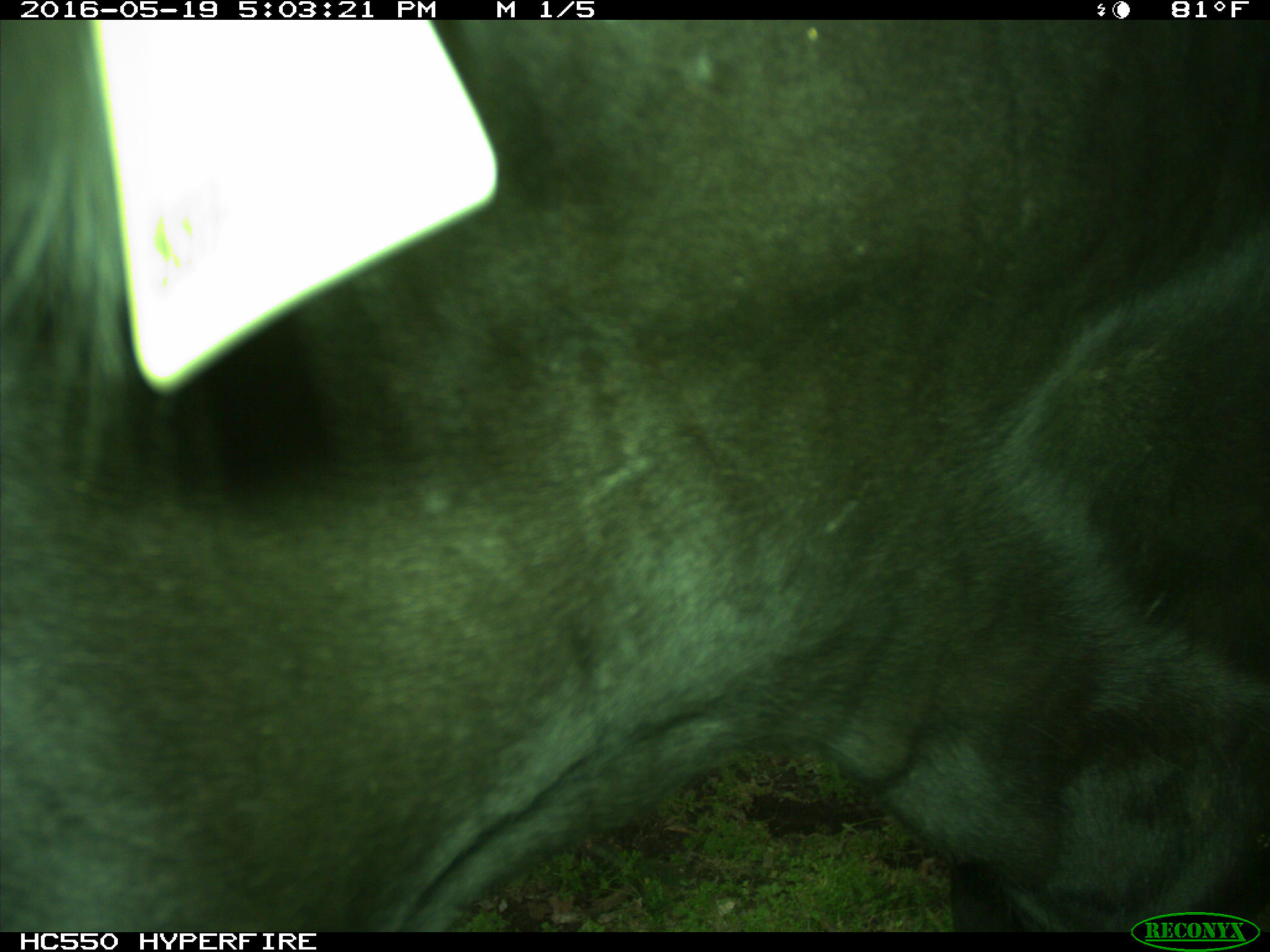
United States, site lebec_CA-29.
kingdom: Animalia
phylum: Chordata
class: Mammalia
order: Artiodactyla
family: Bovidae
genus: Bos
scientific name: Bos taurus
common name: domestic cow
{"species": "Bos taurus (domestic cow)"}